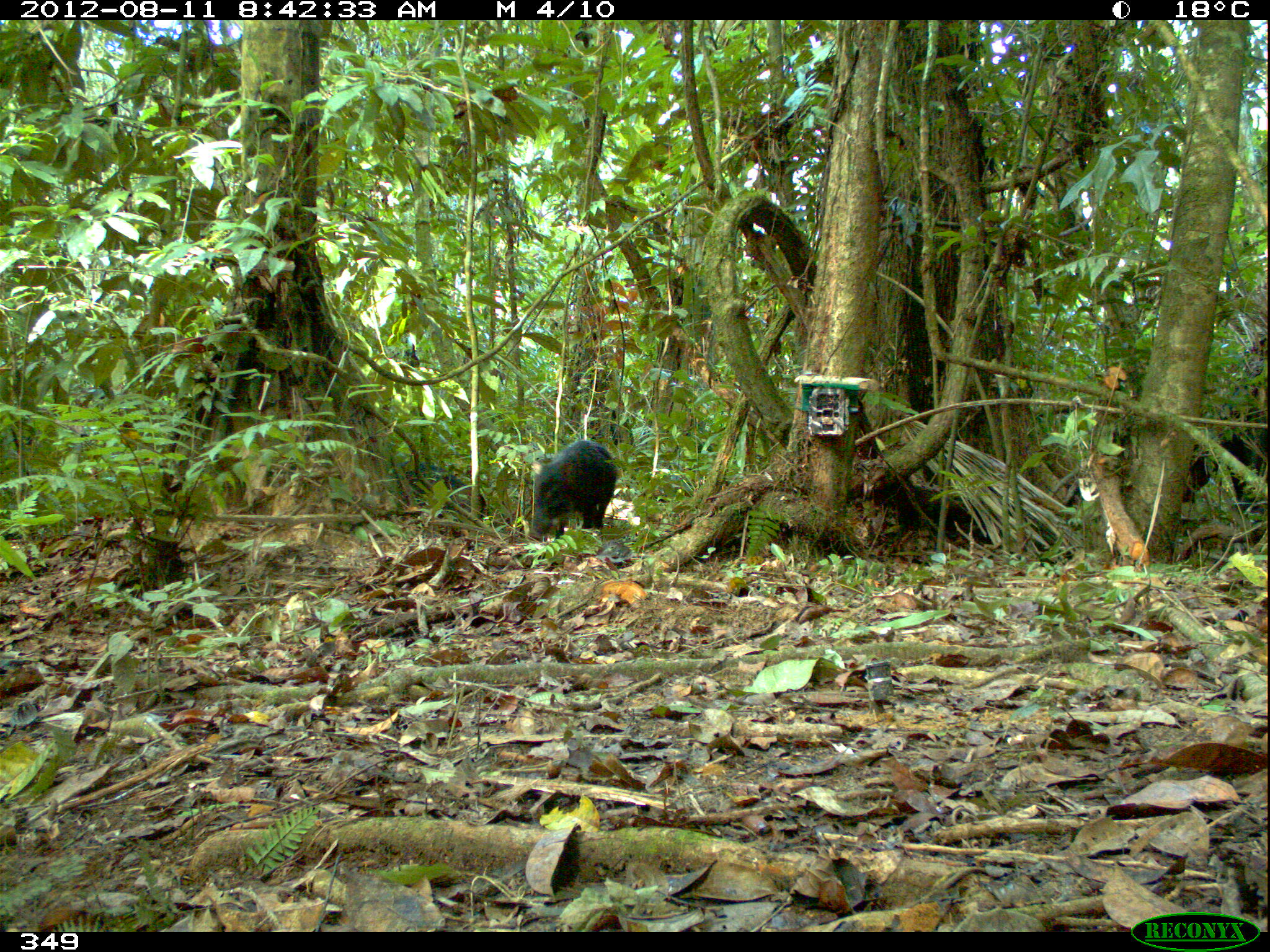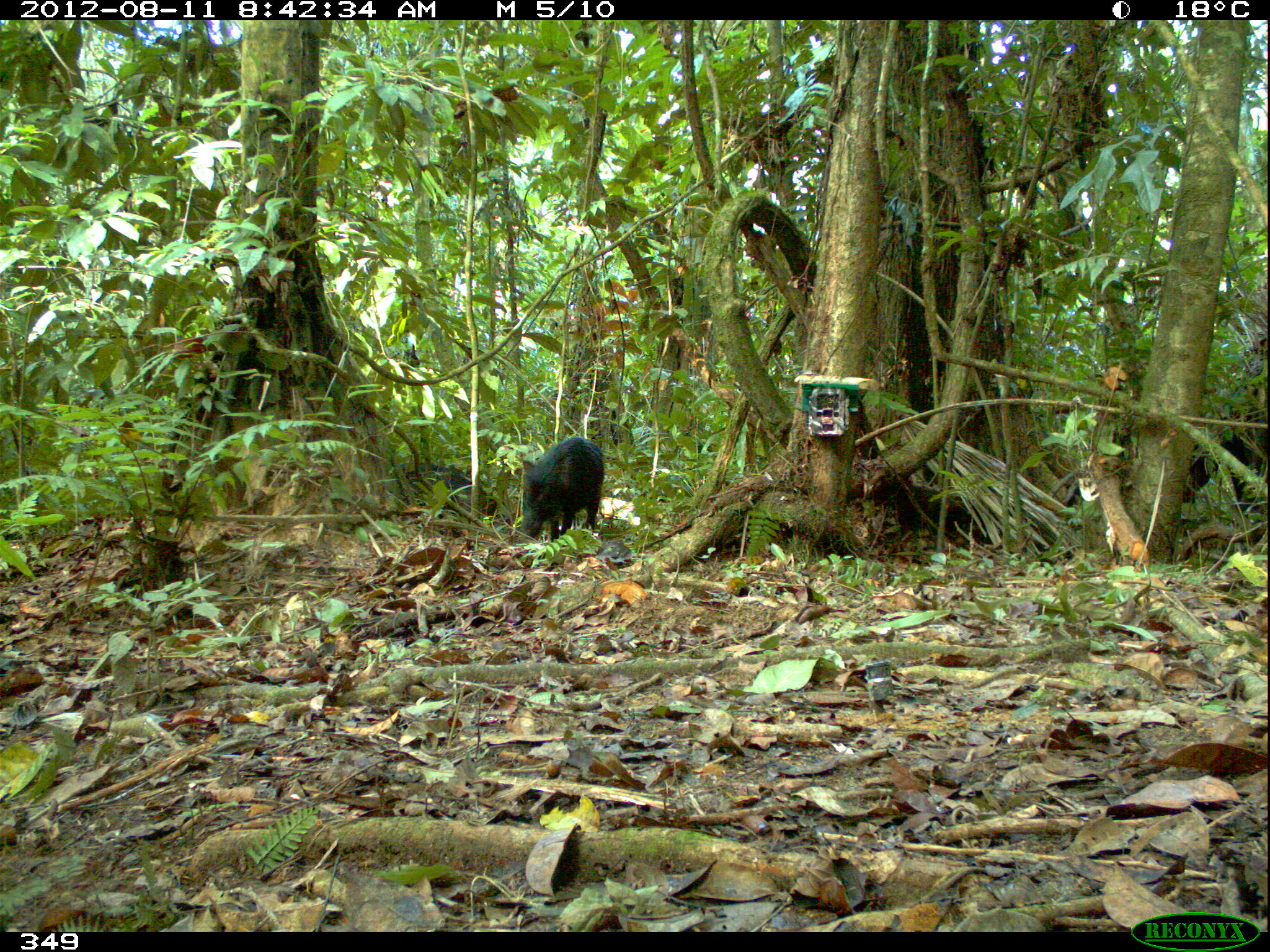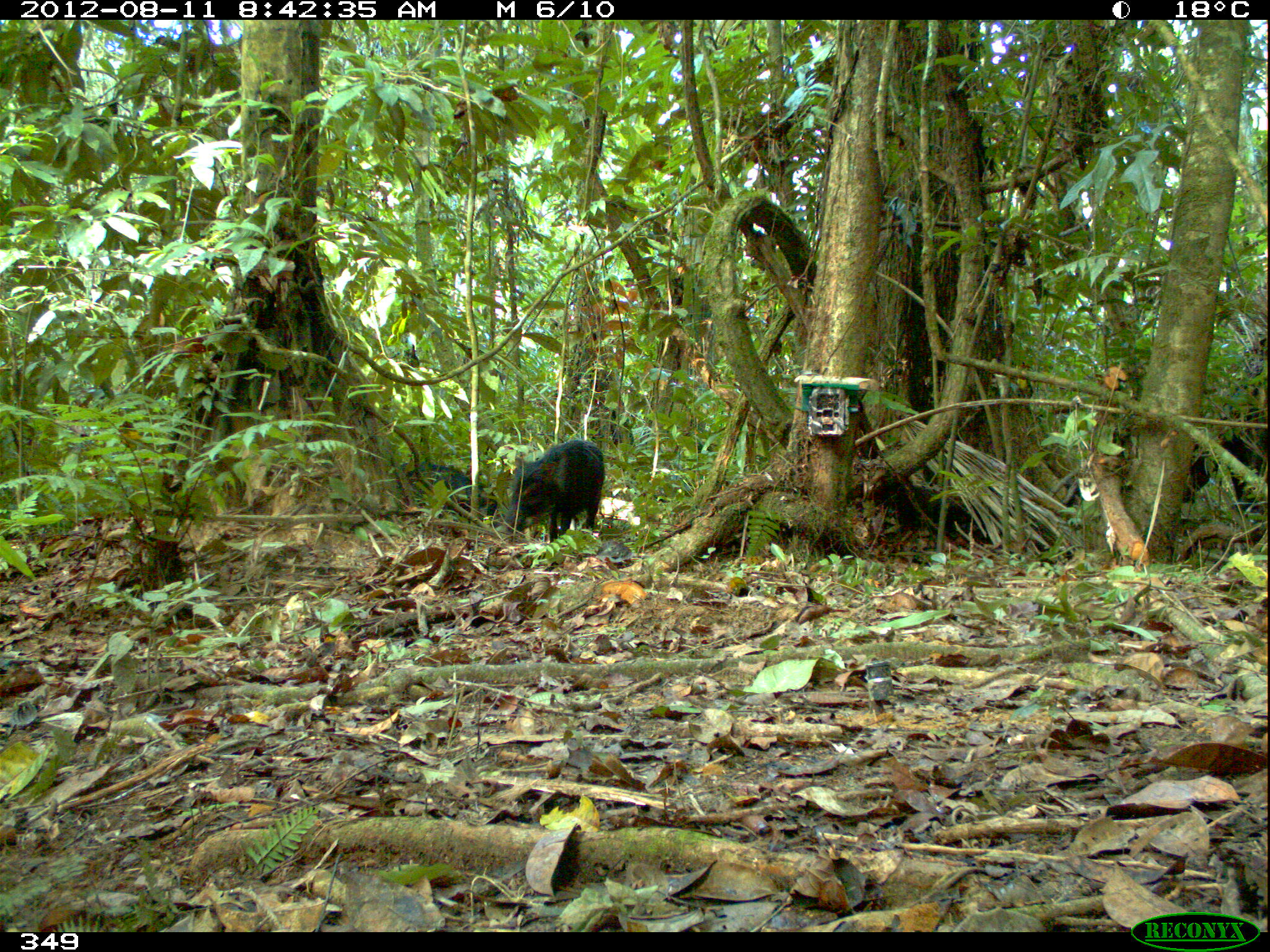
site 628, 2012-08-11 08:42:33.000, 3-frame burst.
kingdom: Animalia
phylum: Chordata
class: Mammalia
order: Artiodactyla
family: Tayassuidae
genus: Tayassu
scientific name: Tayassu pecari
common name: white-lipped peccary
Tayassu pecari (white-lipped peccary).